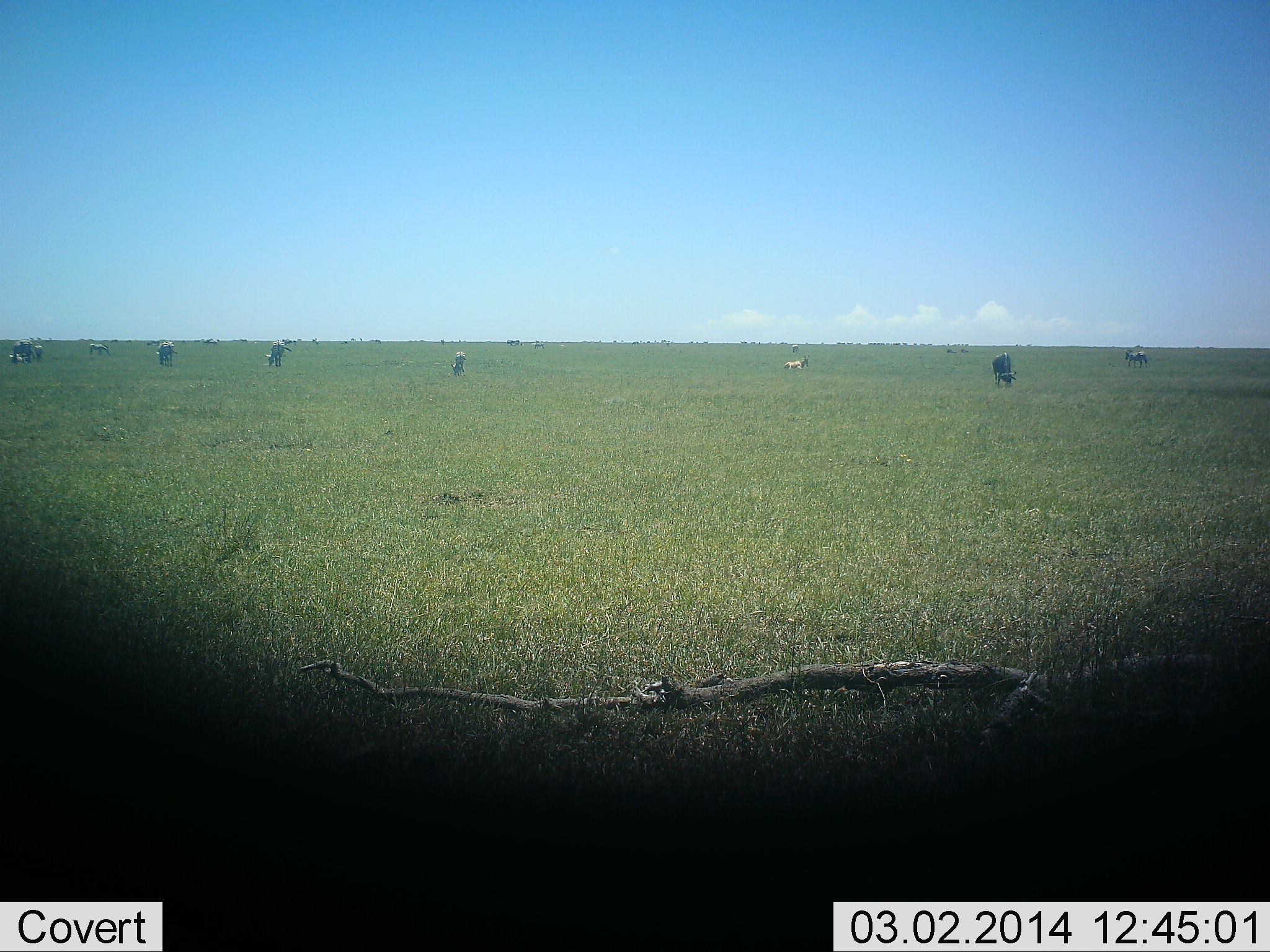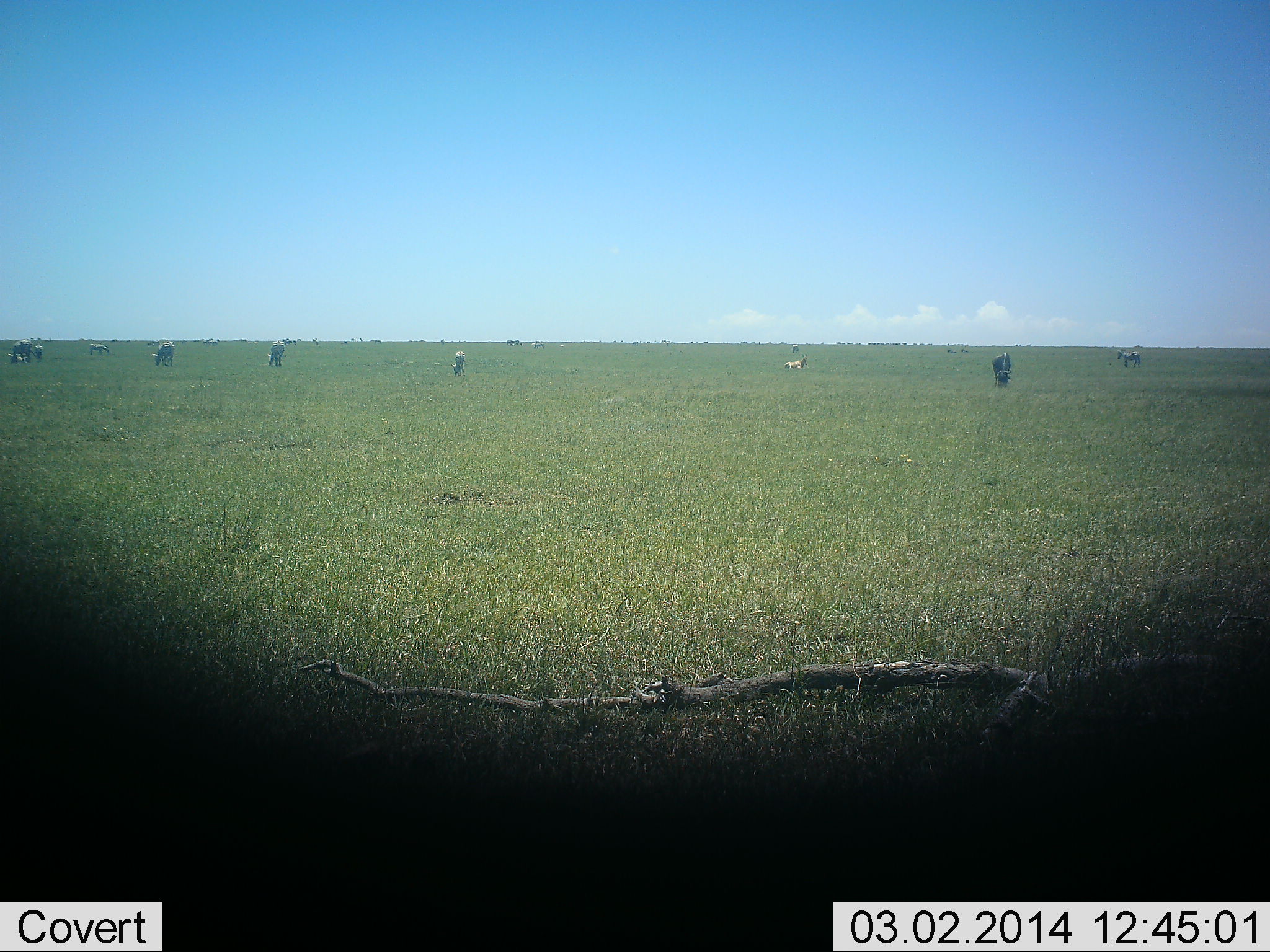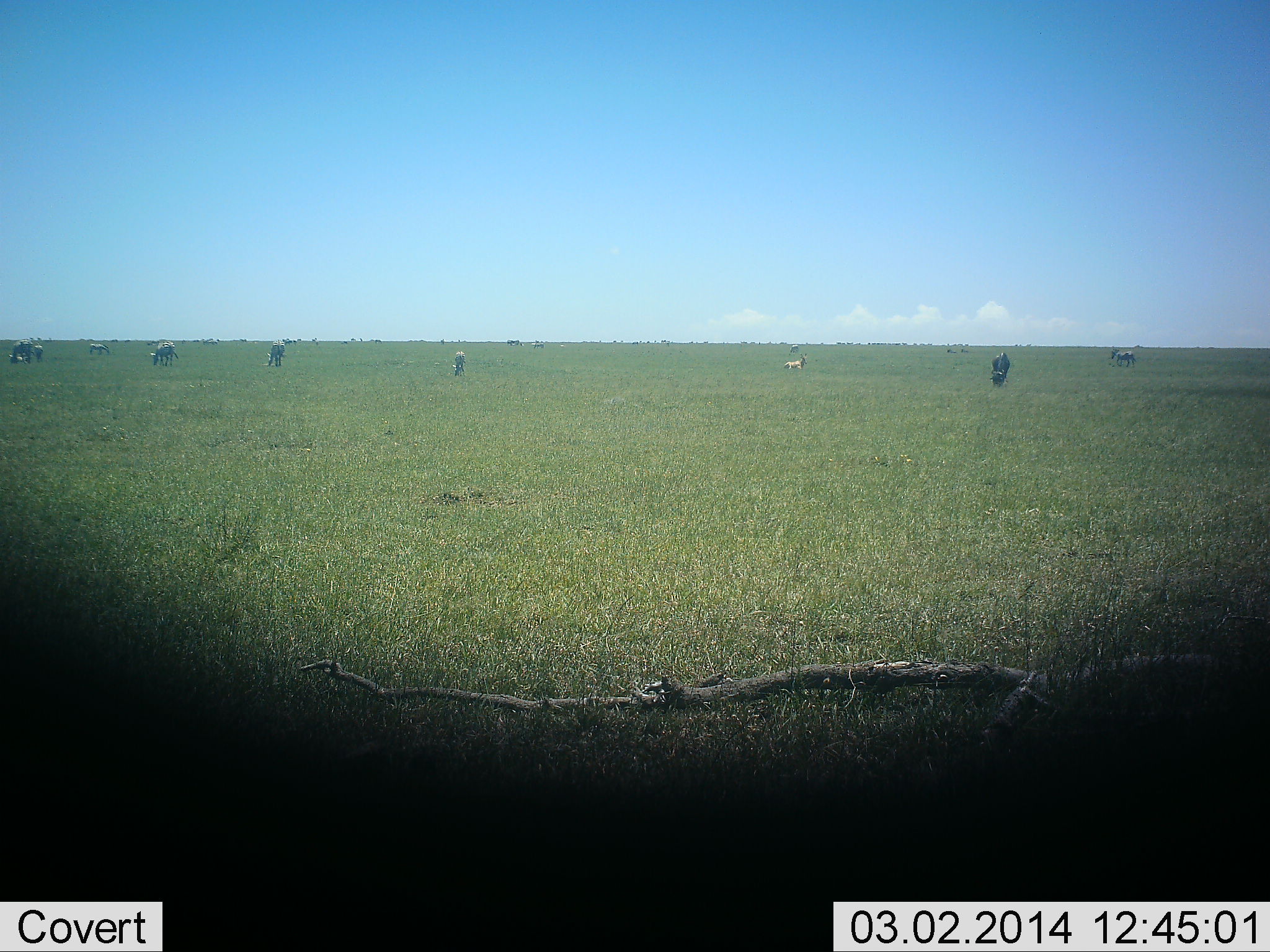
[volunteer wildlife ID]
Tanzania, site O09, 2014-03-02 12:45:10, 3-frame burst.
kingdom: Animalia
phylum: Chordata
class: Mammalia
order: Artiodactyla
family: Bovidae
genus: Connochaetes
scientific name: Connochaetes taurinus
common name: blue wildebeest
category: wildebeest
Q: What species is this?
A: Wildebeest (blue wildebeest) (Connochaetes taurinus).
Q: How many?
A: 7.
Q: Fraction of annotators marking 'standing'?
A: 31%.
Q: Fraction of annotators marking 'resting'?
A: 23%.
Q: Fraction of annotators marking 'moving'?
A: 8%.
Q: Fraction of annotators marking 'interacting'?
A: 0%.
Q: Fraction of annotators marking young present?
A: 0%.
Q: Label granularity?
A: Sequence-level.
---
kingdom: Animalia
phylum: Chordata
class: Mammalia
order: Perissodactyla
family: Equidae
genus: Equus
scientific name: Equus quagga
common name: plains zebra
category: zebra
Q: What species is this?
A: Zebra (plains zebra) (Equus quagga).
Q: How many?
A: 8.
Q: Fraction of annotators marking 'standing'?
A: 27%.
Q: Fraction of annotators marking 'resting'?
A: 0%.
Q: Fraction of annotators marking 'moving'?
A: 45%.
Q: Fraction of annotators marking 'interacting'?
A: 0%.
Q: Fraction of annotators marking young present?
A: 18%.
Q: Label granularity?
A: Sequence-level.